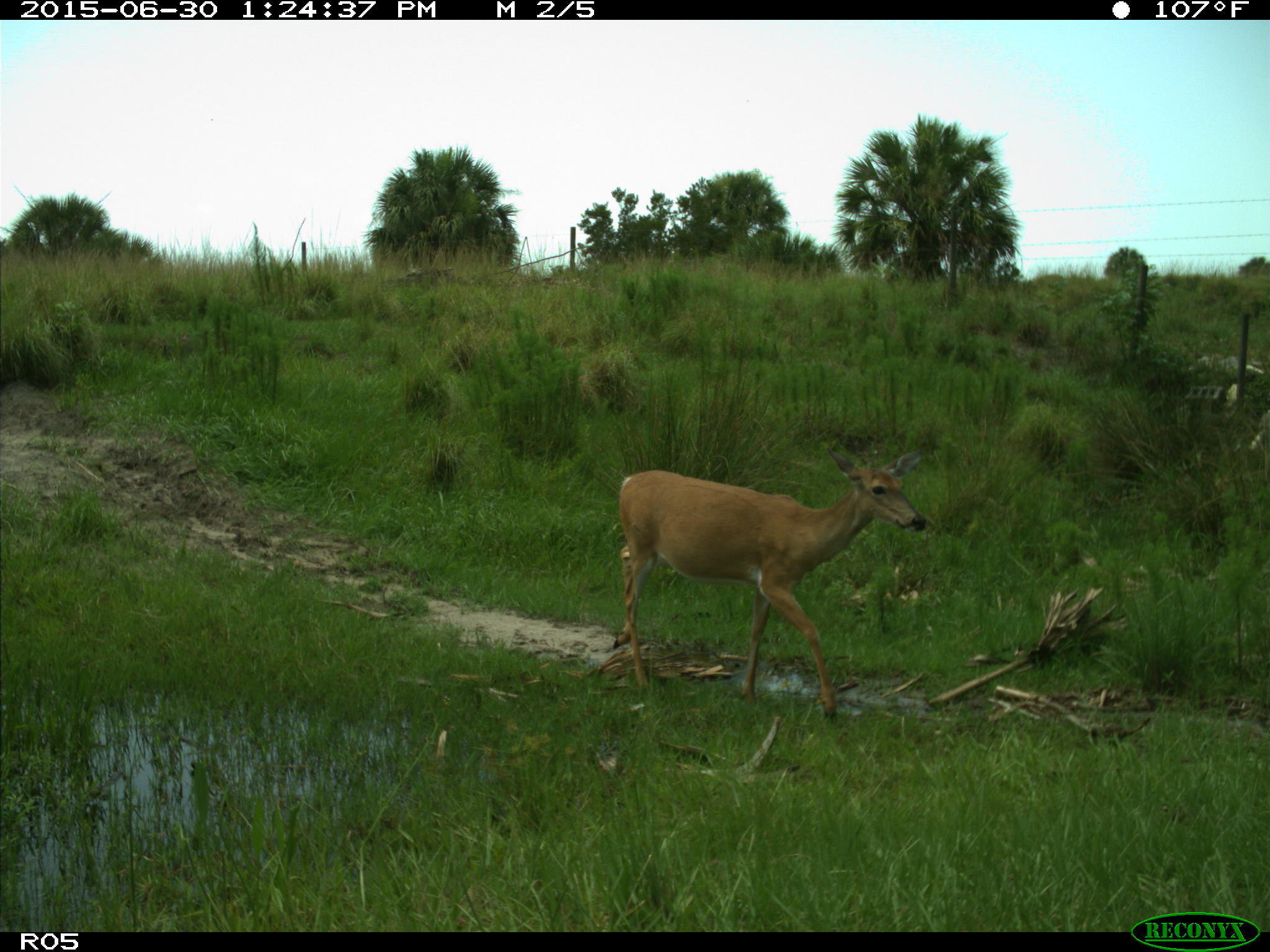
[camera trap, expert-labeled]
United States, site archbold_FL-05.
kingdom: Animalia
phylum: Chordata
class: Mammalia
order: Artiodactyla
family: Cervidae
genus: Odocoileus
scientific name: Odocoileus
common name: deer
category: unidentified deer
Unidentified deer (deer) (Odocoileus).